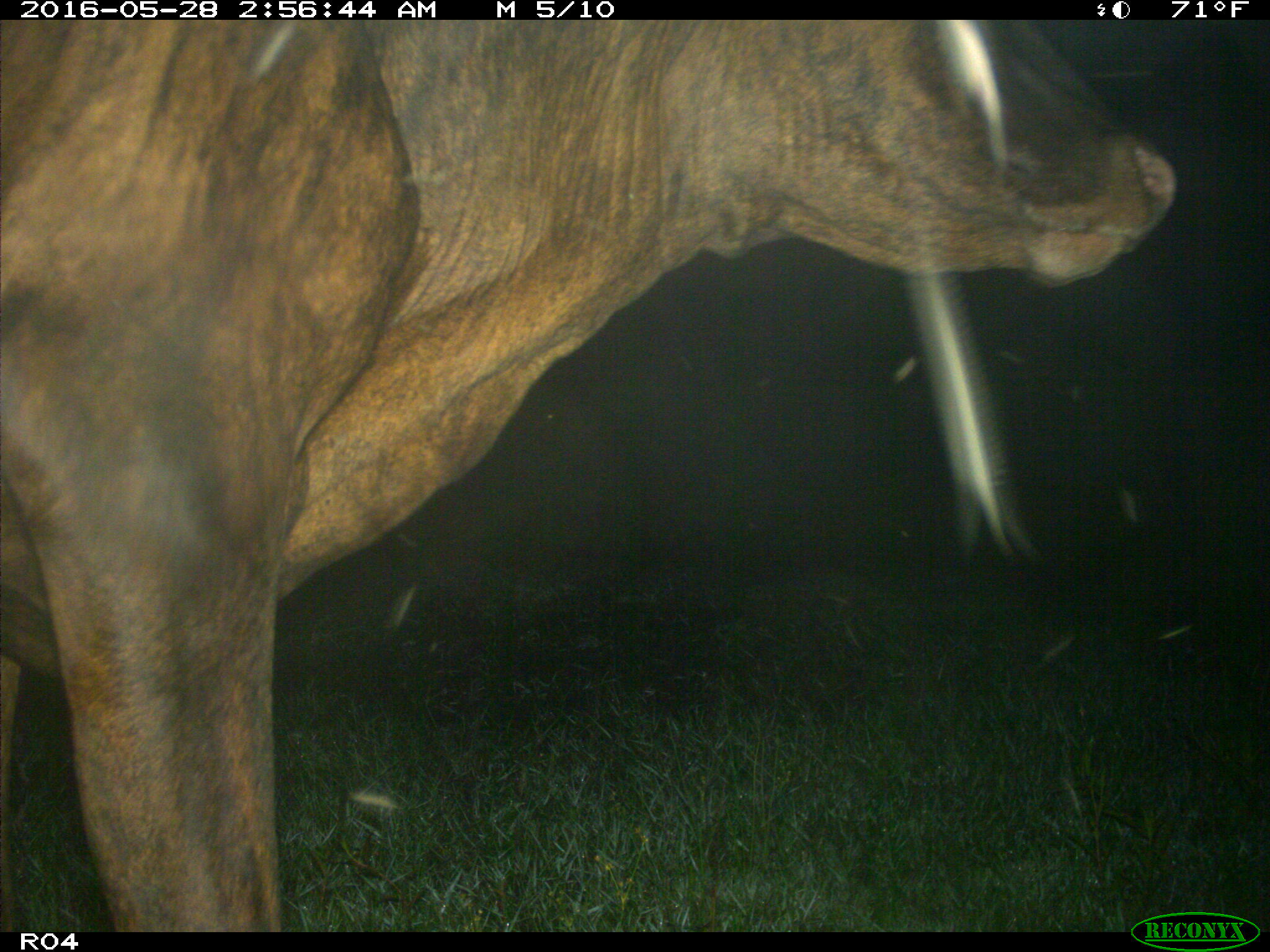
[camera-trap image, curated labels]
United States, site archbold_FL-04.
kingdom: Animalia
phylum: Chordata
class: Mammalia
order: Artiodactyla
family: Bovidae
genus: Bos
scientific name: Bos taurus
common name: domestic cow